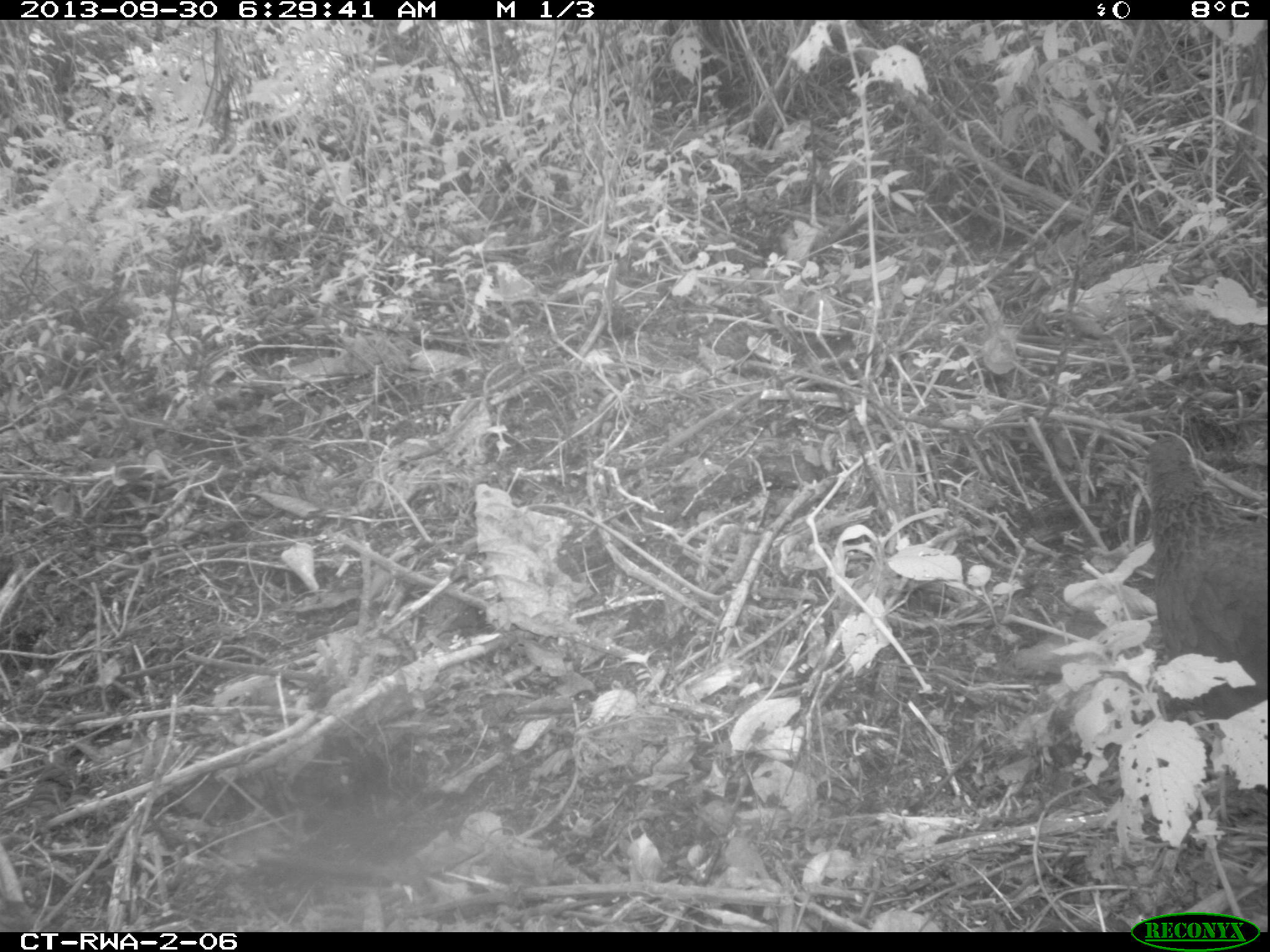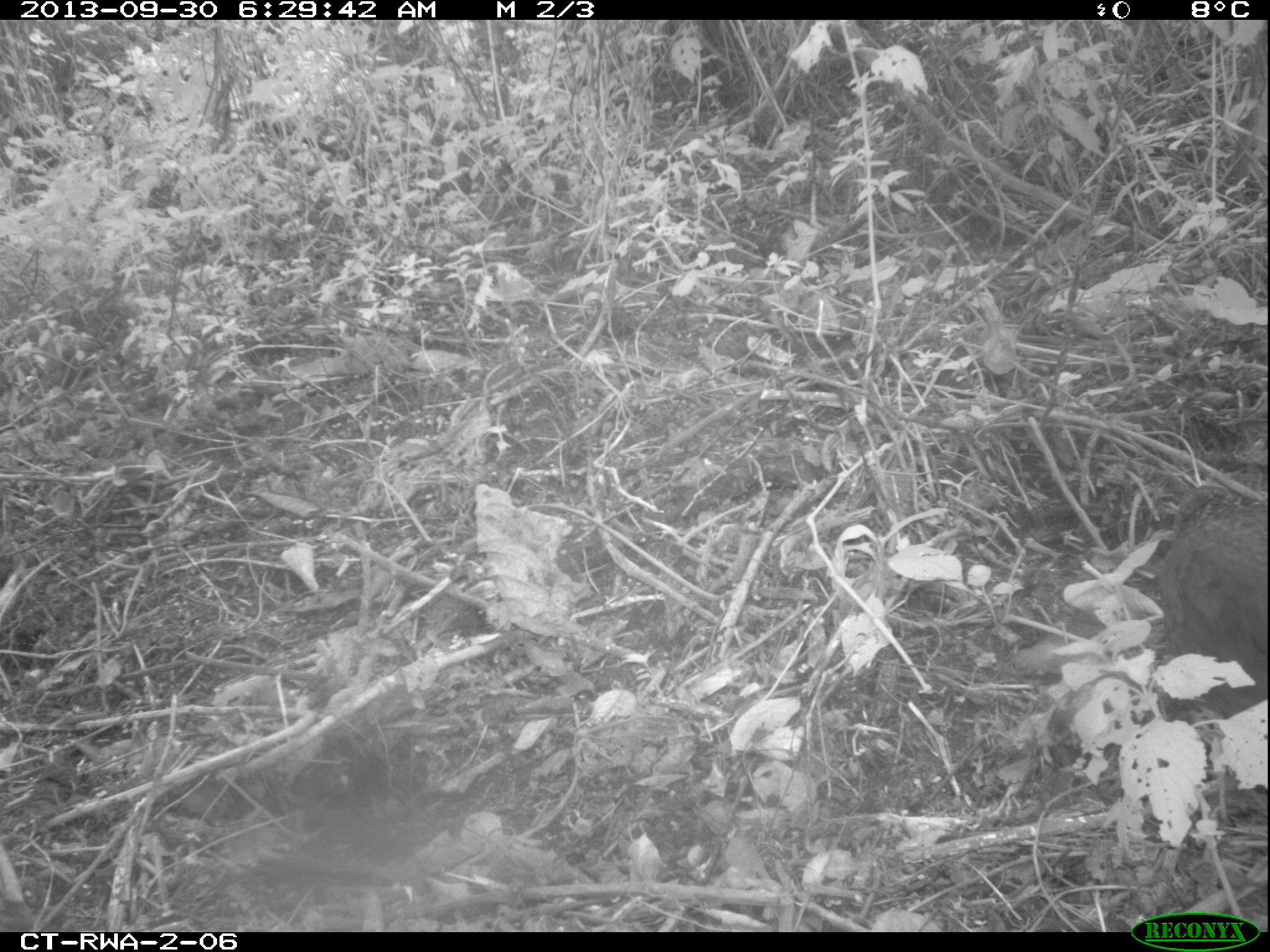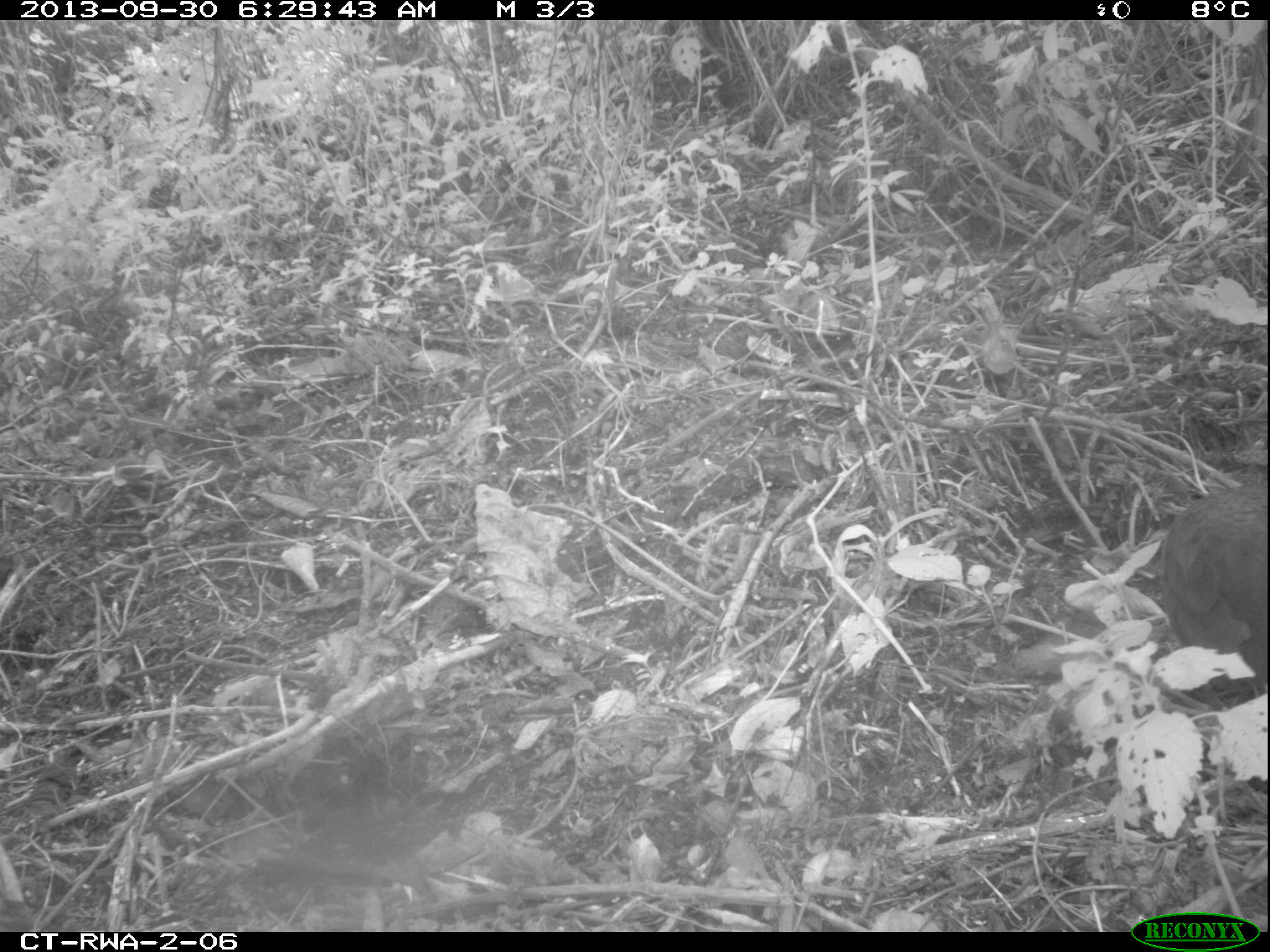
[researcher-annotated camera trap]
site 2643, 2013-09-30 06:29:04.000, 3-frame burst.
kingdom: Animalia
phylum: Chordata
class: Aves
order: Galliformes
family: Phasianidae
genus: Pternistis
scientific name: Pternistis nobilis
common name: handsome francolin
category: francolinus nobilis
Francolinus nobilis (handsome francolin) (Pternistis nobilis), count 1.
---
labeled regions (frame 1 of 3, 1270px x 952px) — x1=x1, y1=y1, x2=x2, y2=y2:
francolinus nobilis: x1=1144, y1=426, x2=1268, y2=718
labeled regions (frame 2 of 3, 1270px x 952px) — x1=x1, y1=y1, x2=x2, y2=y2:
francolinus nobilis: x1=1162, y1=477, x2=1270, y2=717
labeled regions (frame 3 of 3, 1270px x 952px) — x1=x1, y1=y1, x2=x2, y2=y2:
francolinus nobilis: x1=1155, y1=473, x2=1270, y2=695